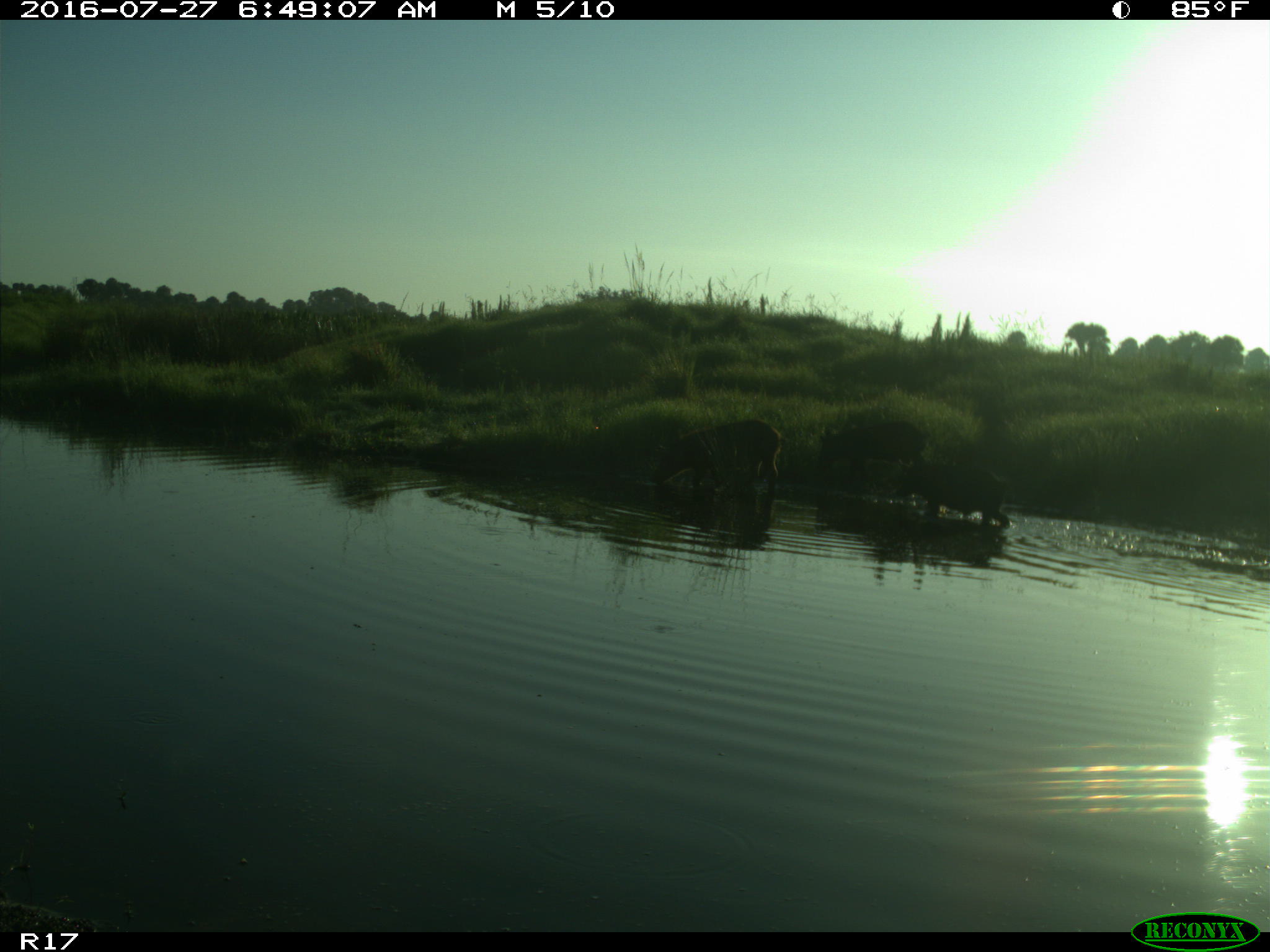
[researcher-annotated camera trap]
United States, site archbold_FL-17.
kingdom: Animalia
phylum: Chordata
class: Mammalia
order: Artiodactyla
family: Suidae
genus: Sus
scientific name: Sus scrofa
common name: wild boar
Sus scrofa (wild boar).